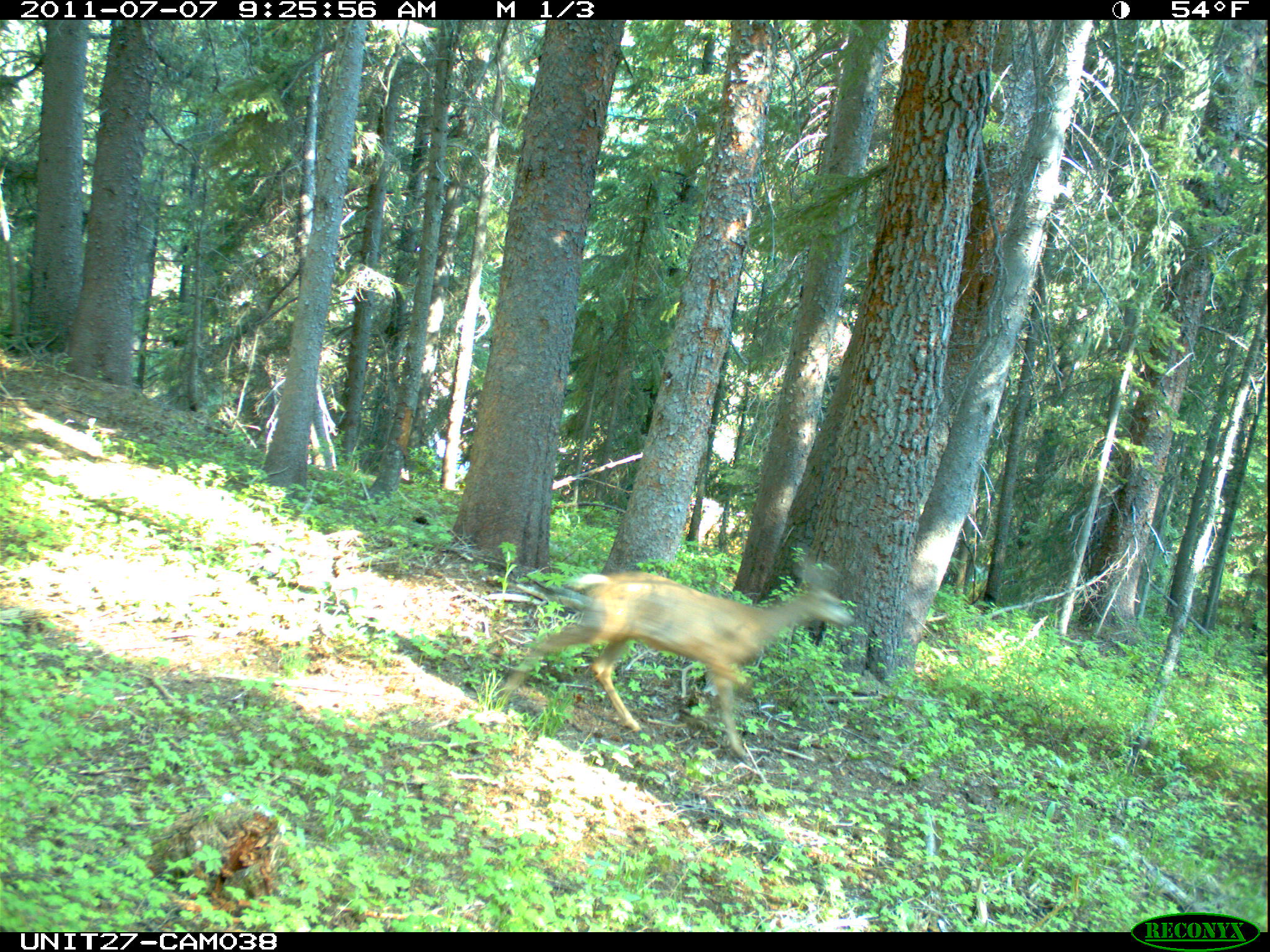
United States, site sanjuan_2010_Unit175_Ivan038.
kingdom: Animalia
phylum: Chordata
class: Mammalia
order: Artiodactyla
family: Cervidae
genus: Odocoileus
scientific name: Odocoileus hemionus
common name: mule deer